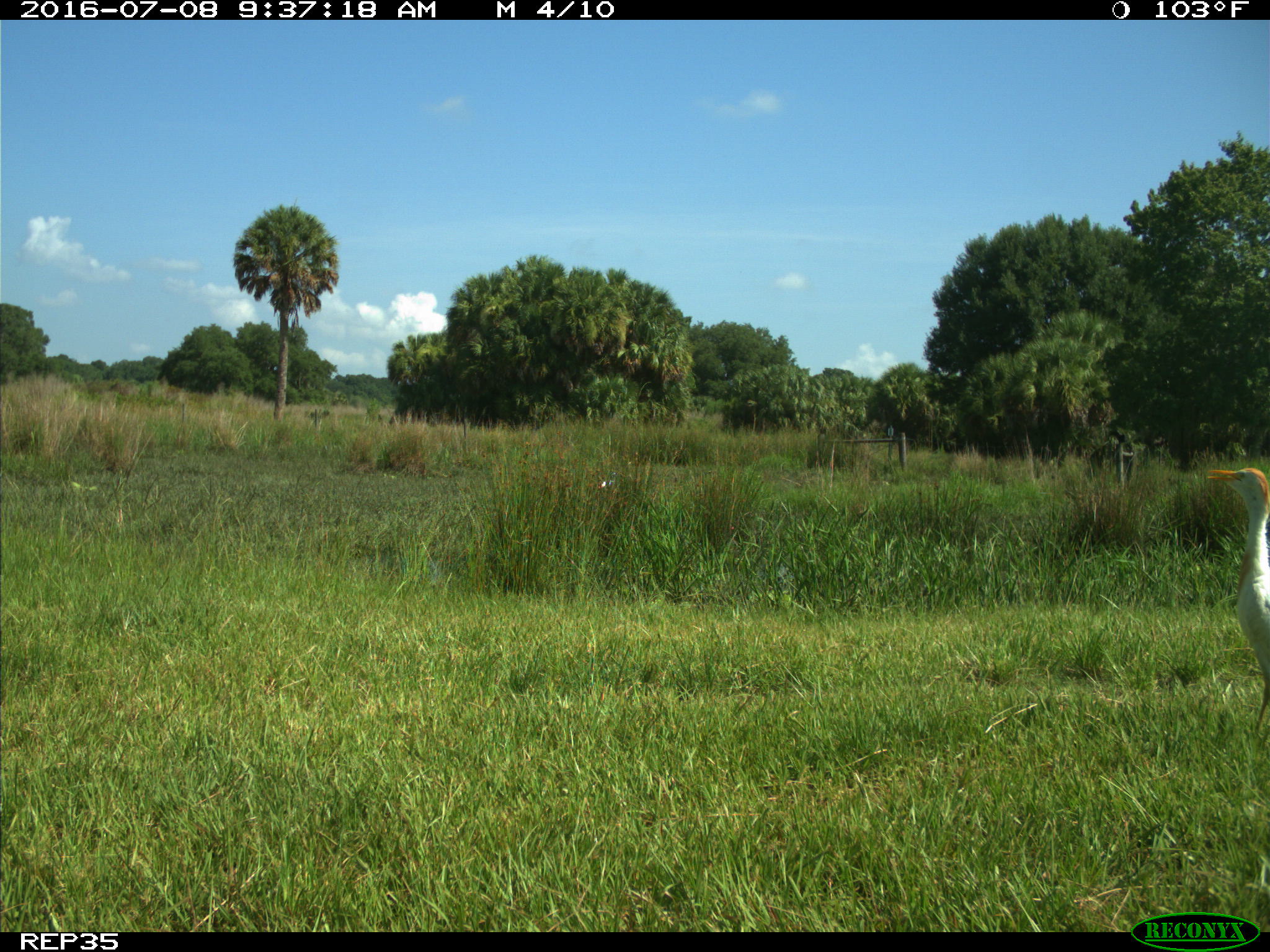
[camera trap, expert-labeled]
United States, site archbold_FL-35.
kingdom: Animalia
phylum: Chordata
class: Mammalia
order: Artiodactyla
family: Bovidae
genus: Bos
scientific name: Bos taurus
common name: domestic cow